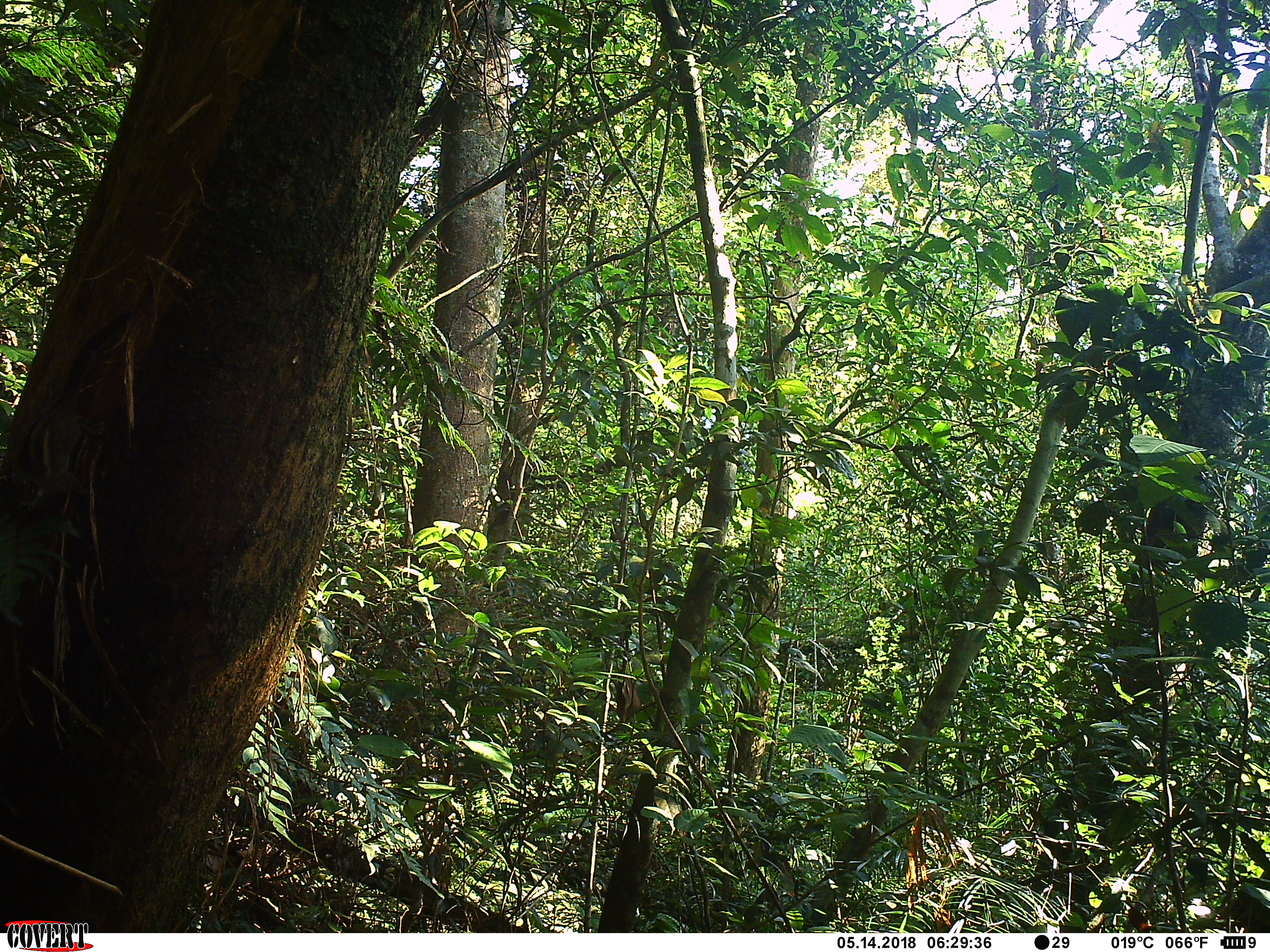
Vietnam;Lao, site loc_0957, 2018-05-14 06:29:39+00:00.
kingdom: Animalia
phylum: Chordata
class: Mammalia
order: Rodentia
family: Sciuridae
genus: Sciurus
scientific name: Sciurus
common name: squirrel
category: unidentified squirrel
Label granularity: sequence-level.